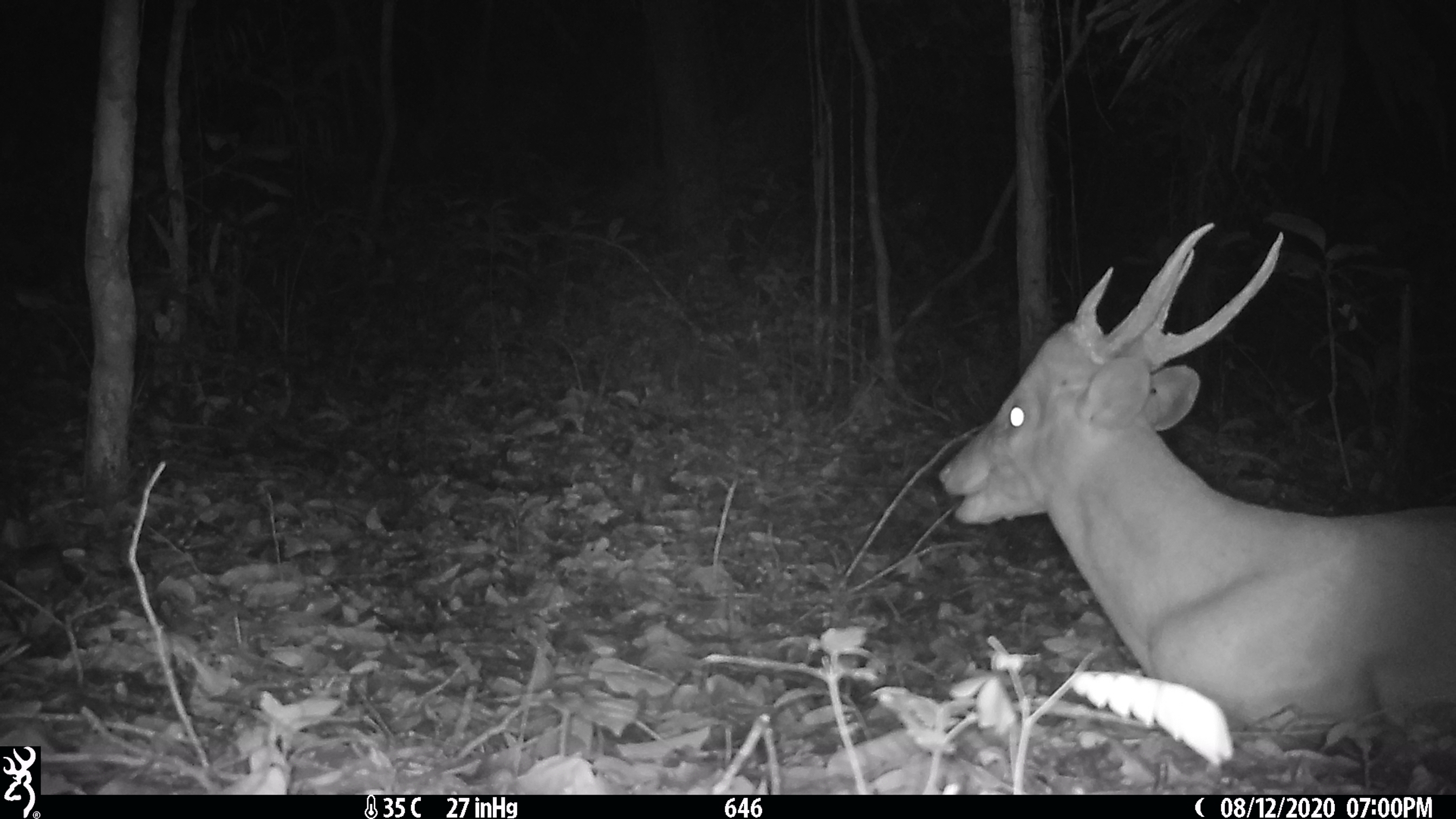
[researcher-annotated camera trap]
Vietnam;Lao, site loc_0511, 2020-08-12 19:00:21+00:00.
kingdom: Animalia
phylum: Chordata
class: Mammalia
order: Artiodactyla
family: Cervidae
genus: Muntiacus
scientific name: Muntiacus vuquangensis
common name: large-antlered muntjac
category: large antlered muntjac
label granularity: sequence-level